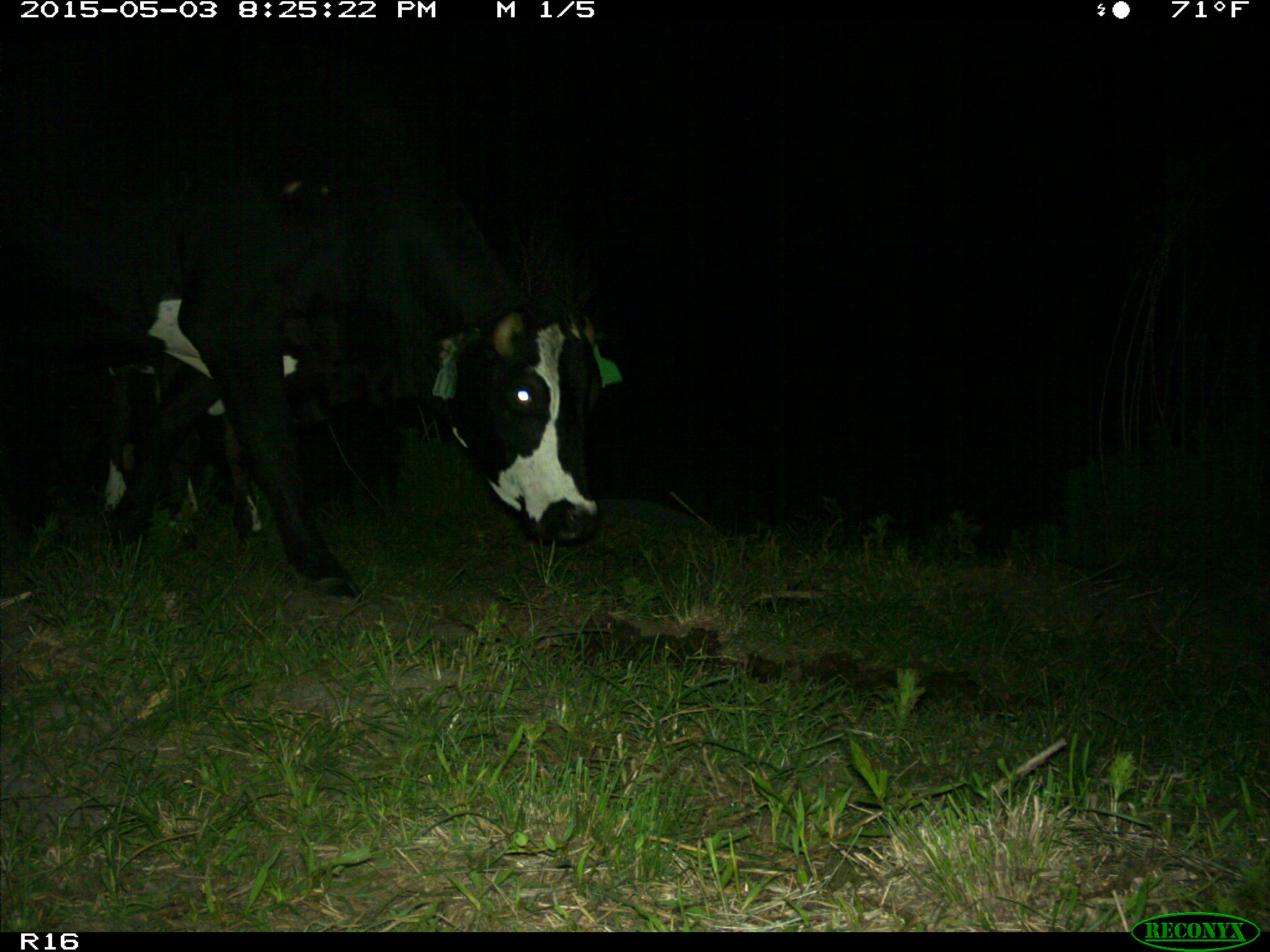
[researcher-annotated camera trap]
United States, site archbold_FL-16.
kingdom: Animalia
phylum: Chordata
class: Mammalia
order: Artiodactyla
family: Bovidae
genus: Bos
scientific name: Bos taurus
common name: domestic cow